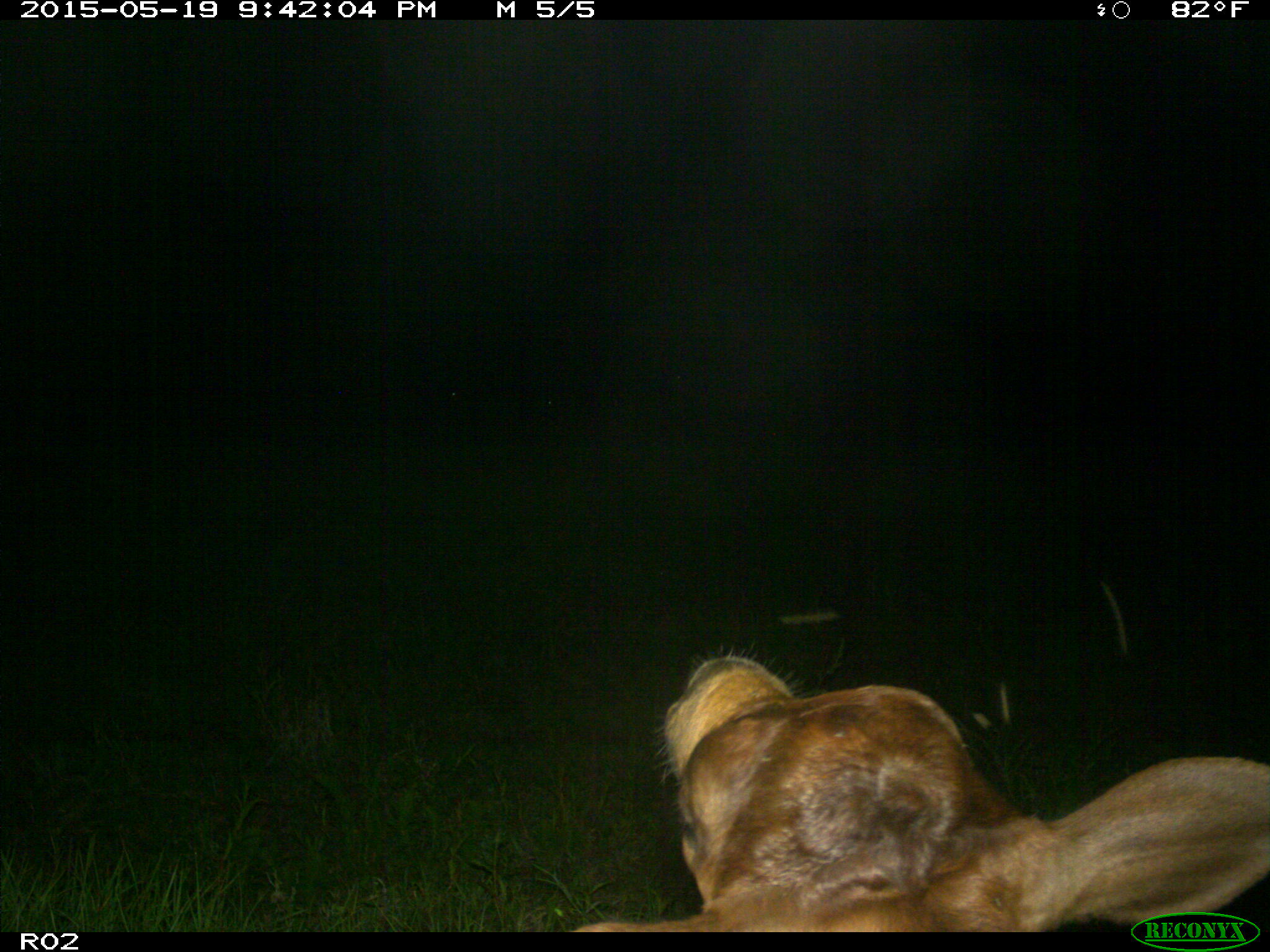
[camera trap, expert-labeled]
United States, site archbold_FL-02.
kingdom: Animalia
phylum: Chordata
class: Mammalia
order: Artiodactyla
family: Bovidae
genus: Bos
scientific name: Bos taurus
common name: domestic cow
Bos taurus (domestic cow).